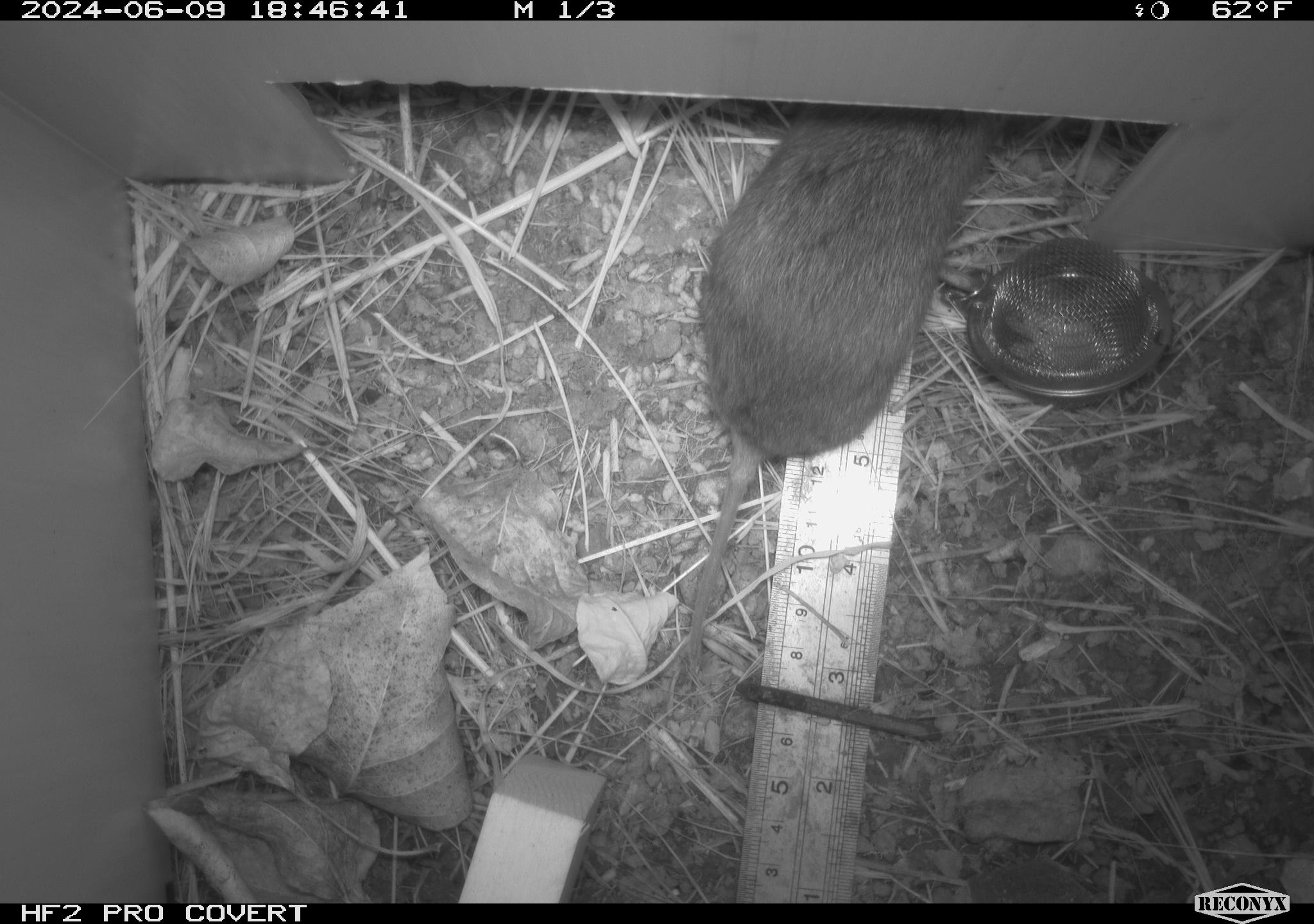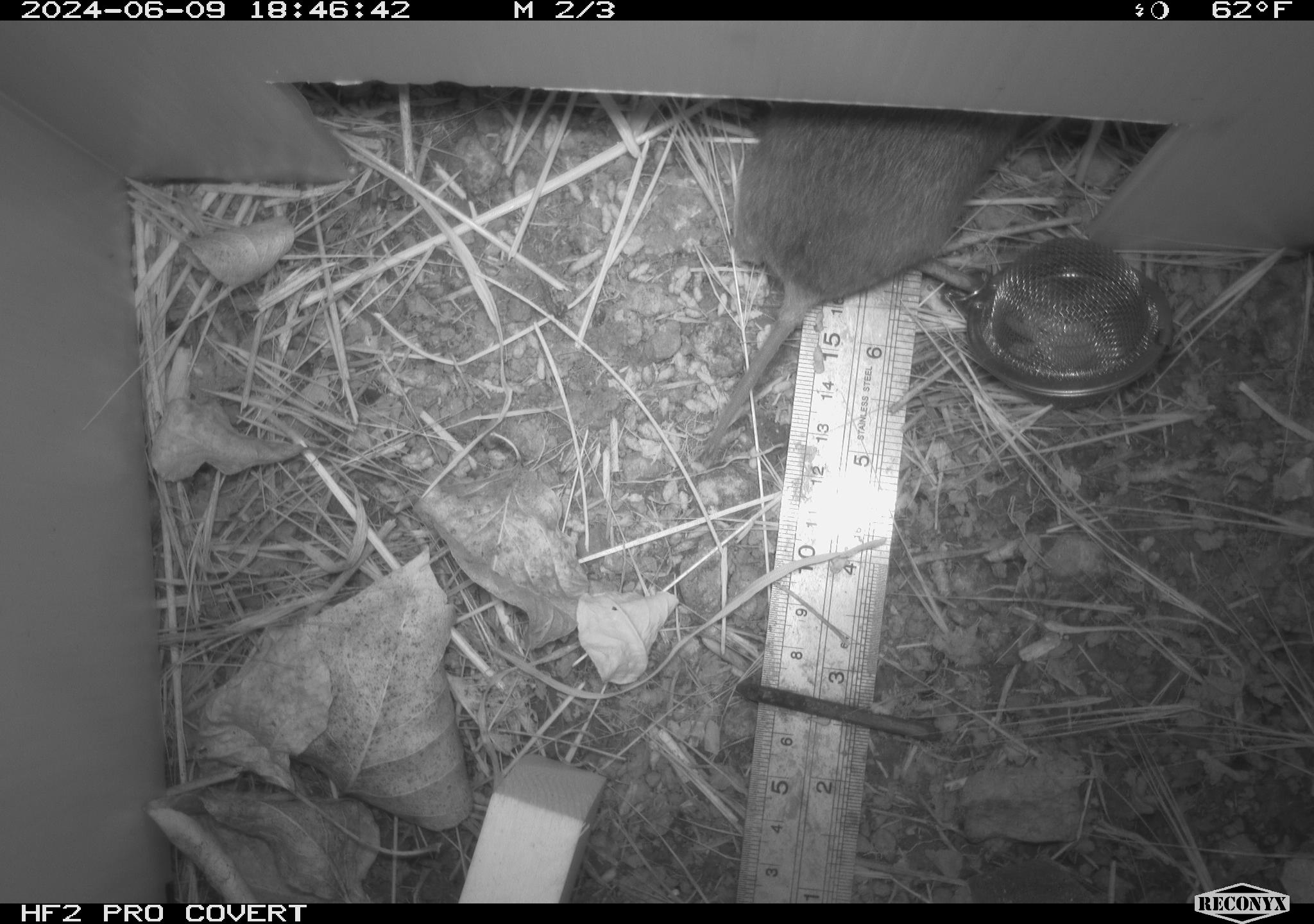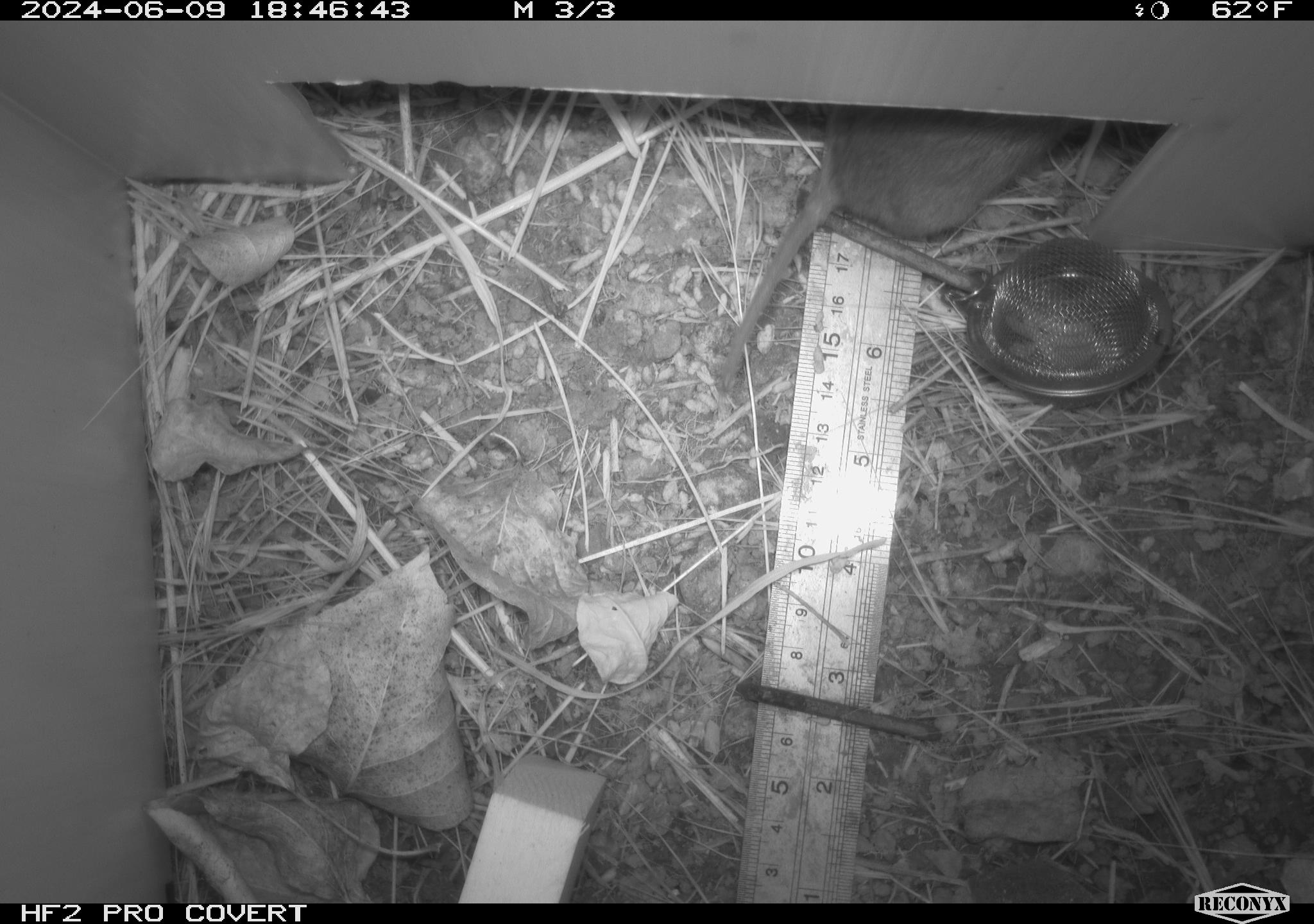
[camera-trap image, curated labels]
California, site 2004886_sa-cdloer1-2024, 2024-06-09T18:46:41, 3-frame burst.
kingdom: Animalia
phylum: Chordata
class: Mammalia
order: Rodentia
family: Cricetidae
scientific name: Arvicolinae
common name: voles, lemmings, and muskrats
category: arvicolinae subfamily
Arvicolinae subfamily (voles, lemmings, and muskrats) (Arvicolinae).